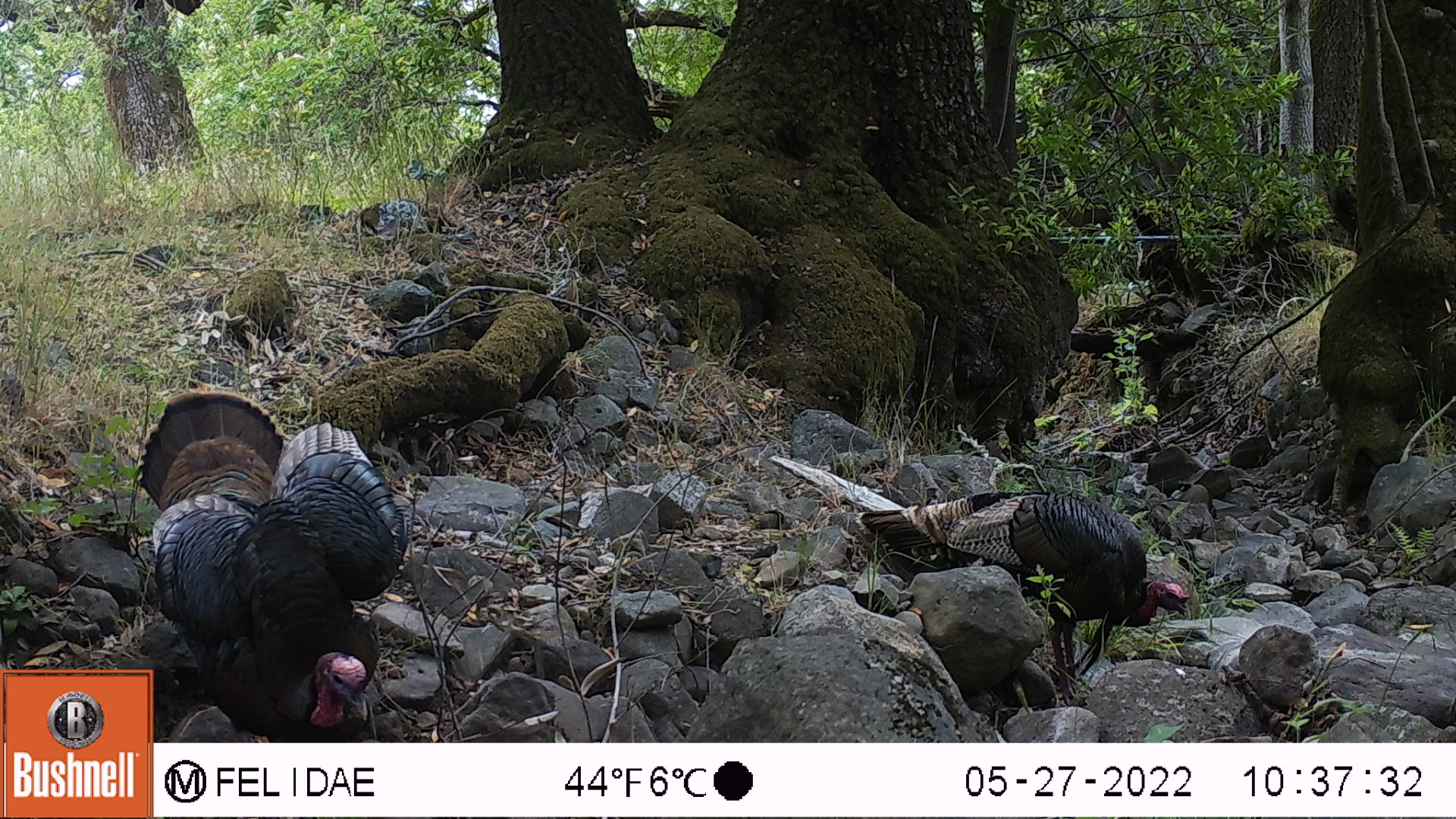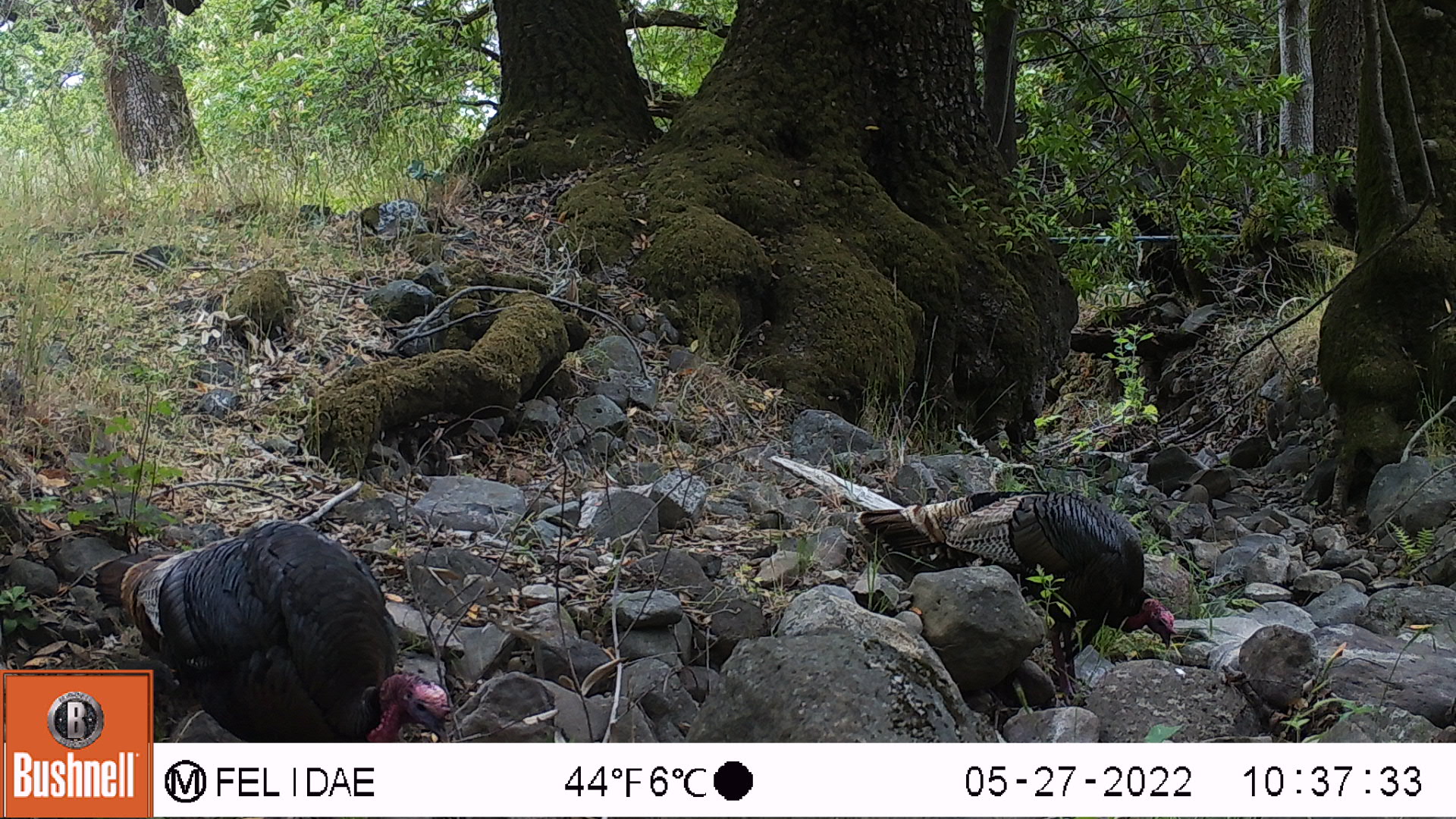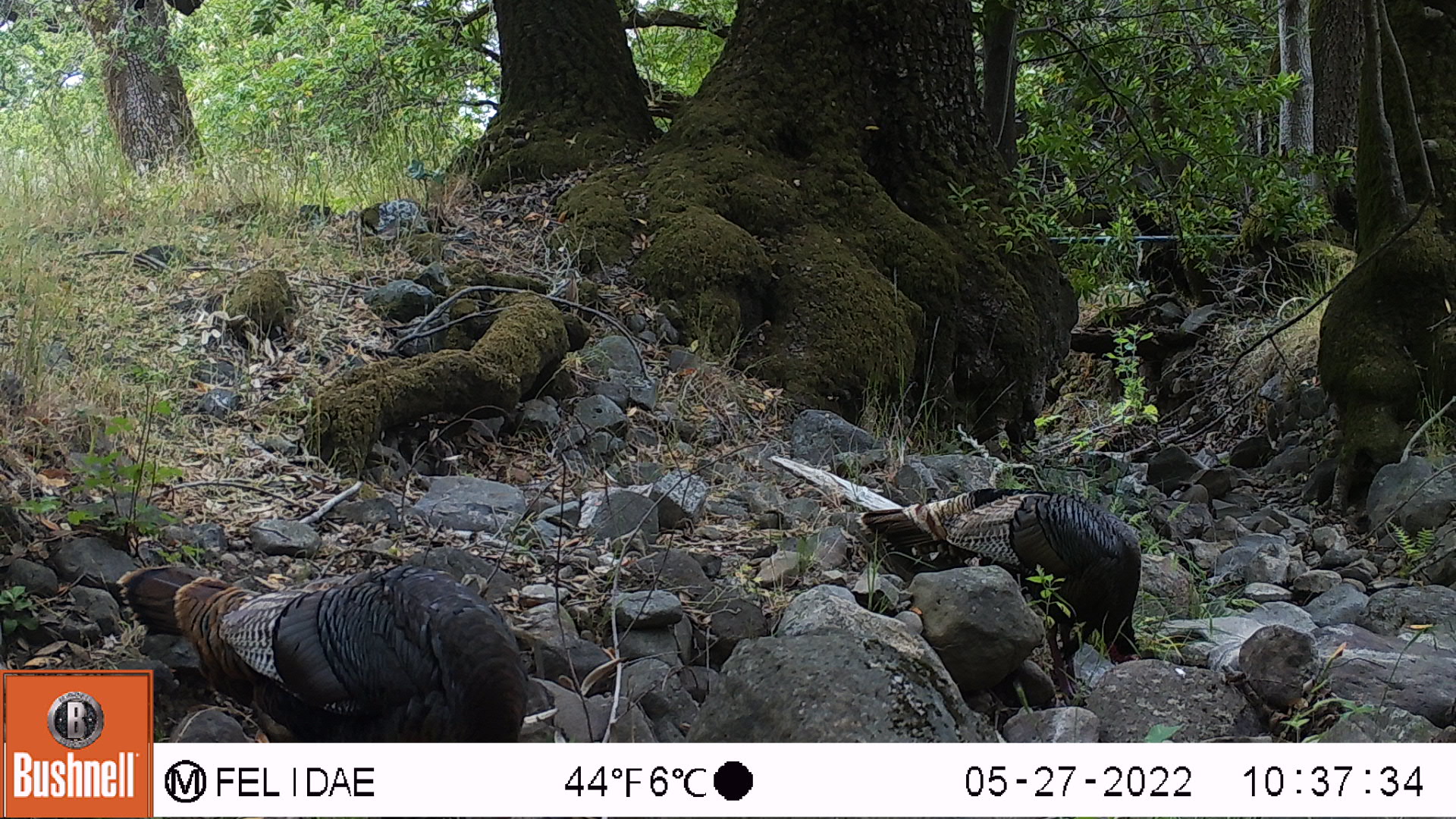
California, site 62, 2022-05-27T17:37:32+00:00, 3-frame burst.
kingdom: Animalia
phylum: Chordata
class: Aves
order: Galliformes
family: Phasianidae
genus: Meleagris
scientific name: Meleagris gallopavo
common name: turkey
Turkey (Meleagris gallopavo).